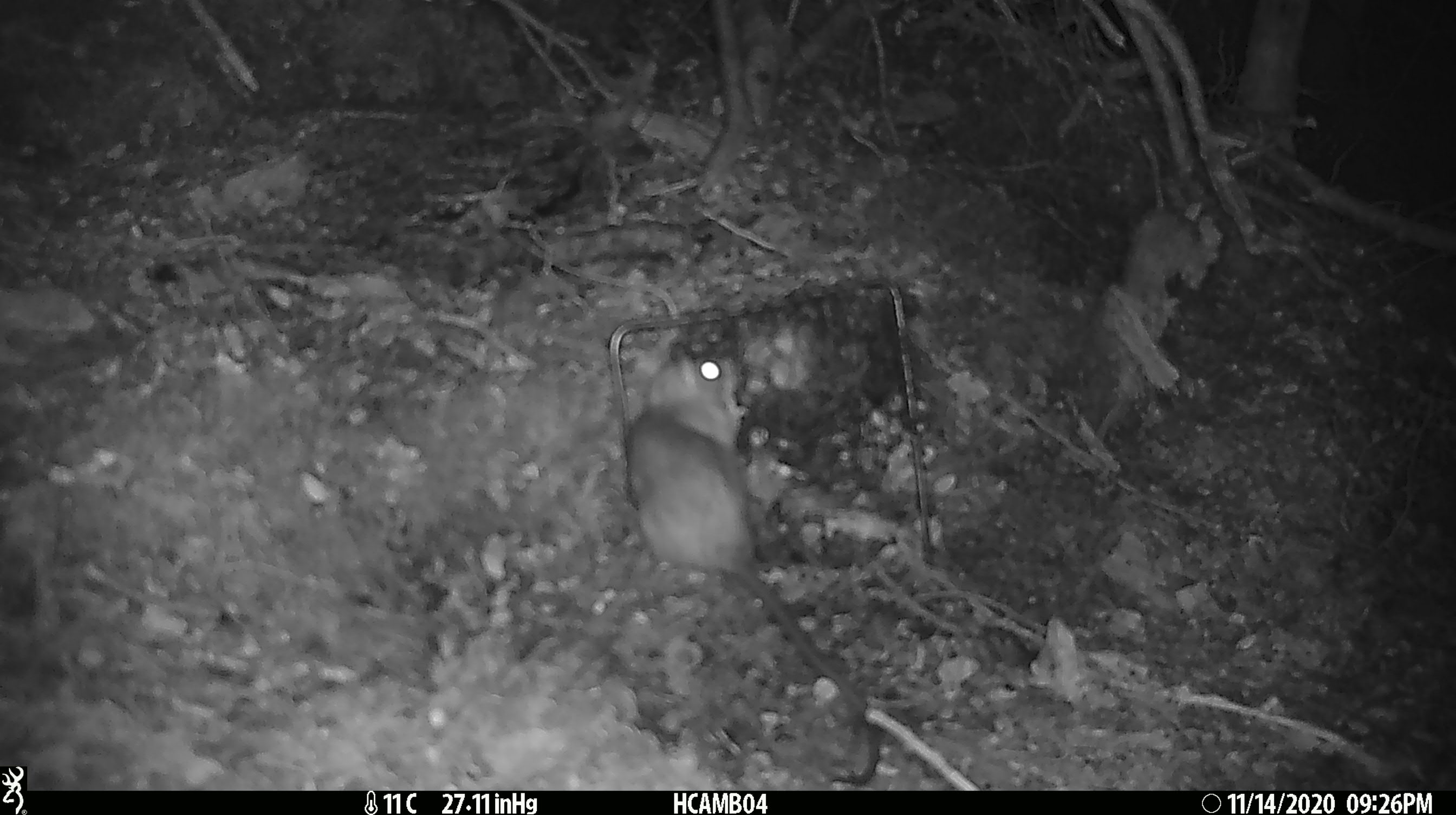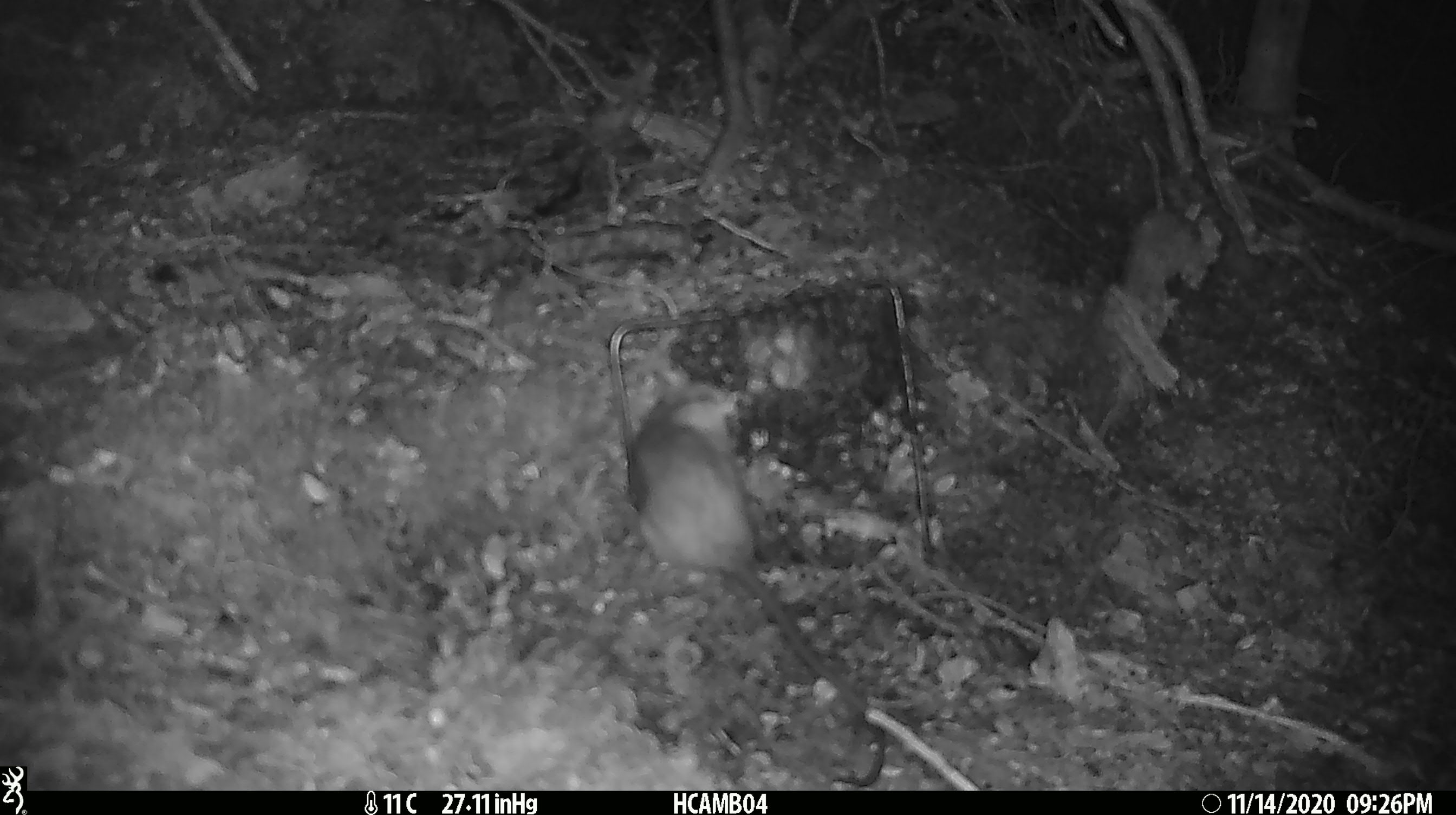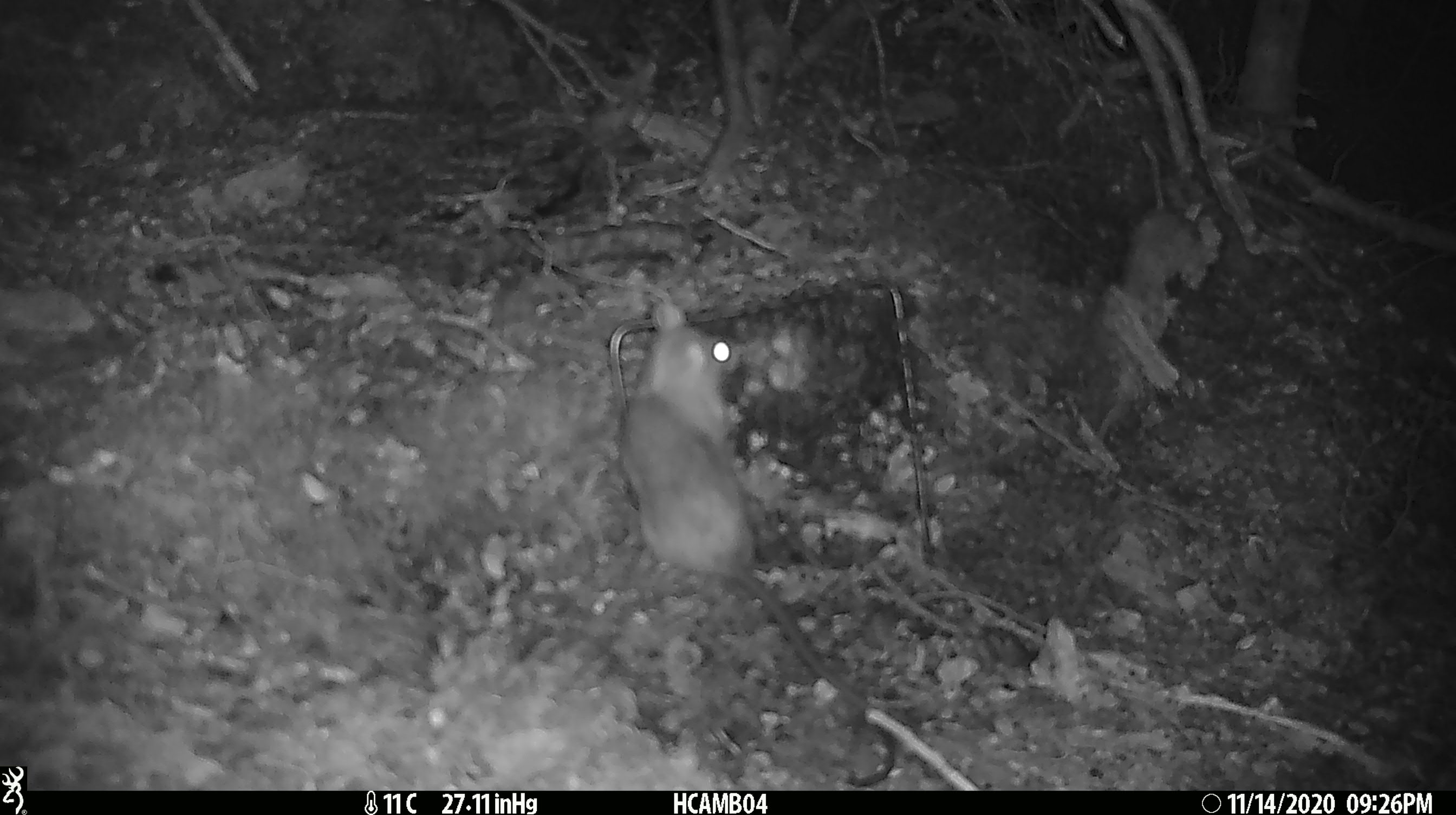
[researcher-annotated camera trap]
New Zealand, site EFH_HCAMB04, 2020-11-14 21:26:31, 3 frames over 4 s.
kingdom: Animalia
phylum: Chordata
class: Mammalia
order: Rodentia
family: Muridae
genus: Rattus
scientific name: Rattus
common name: rat